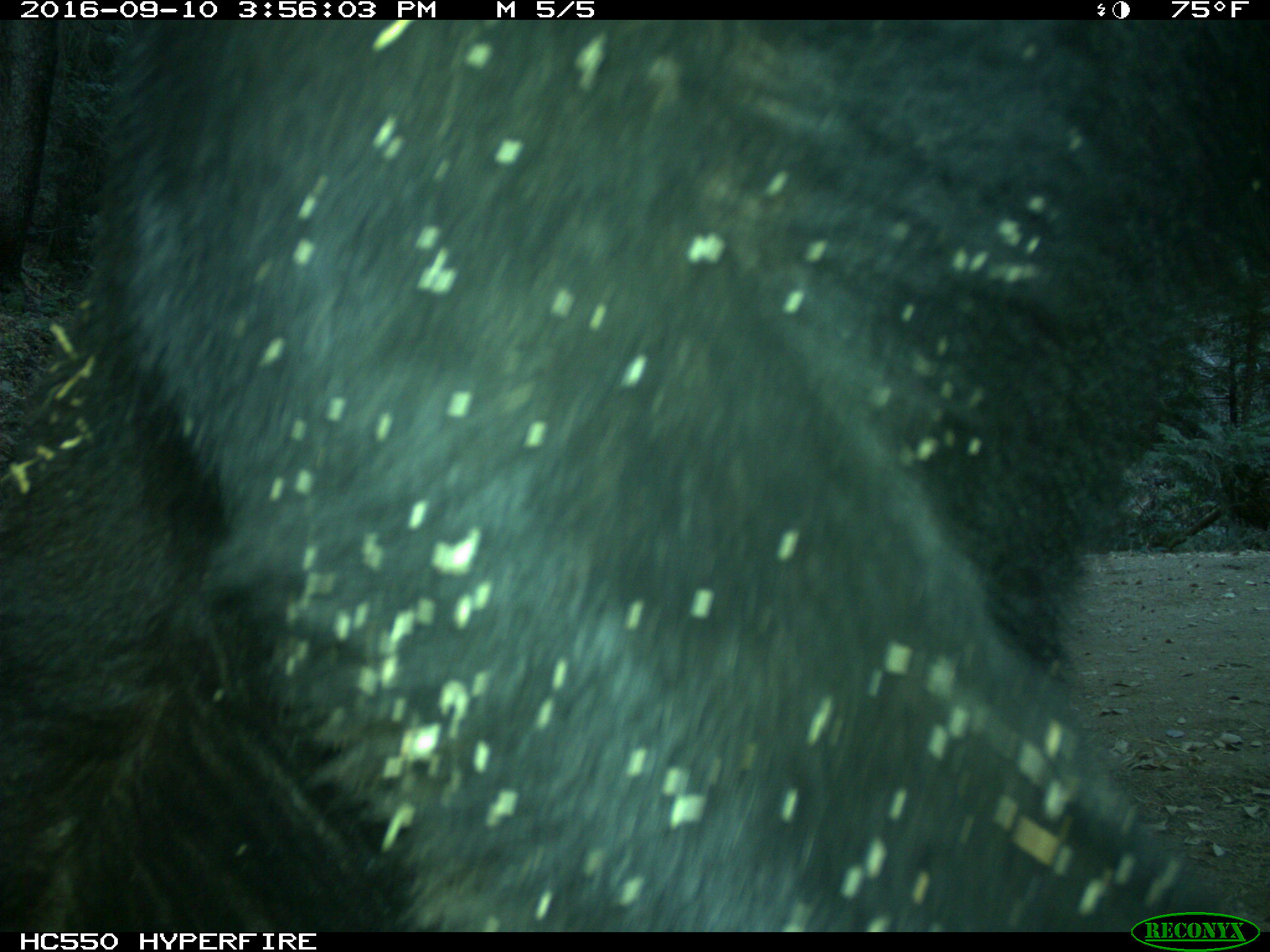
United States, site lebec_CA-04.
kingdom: Animalia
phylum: Chordata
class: Mammalia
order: Carnivora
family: Ursidae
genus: Ursus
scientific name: Ursus americanus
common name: american black bear